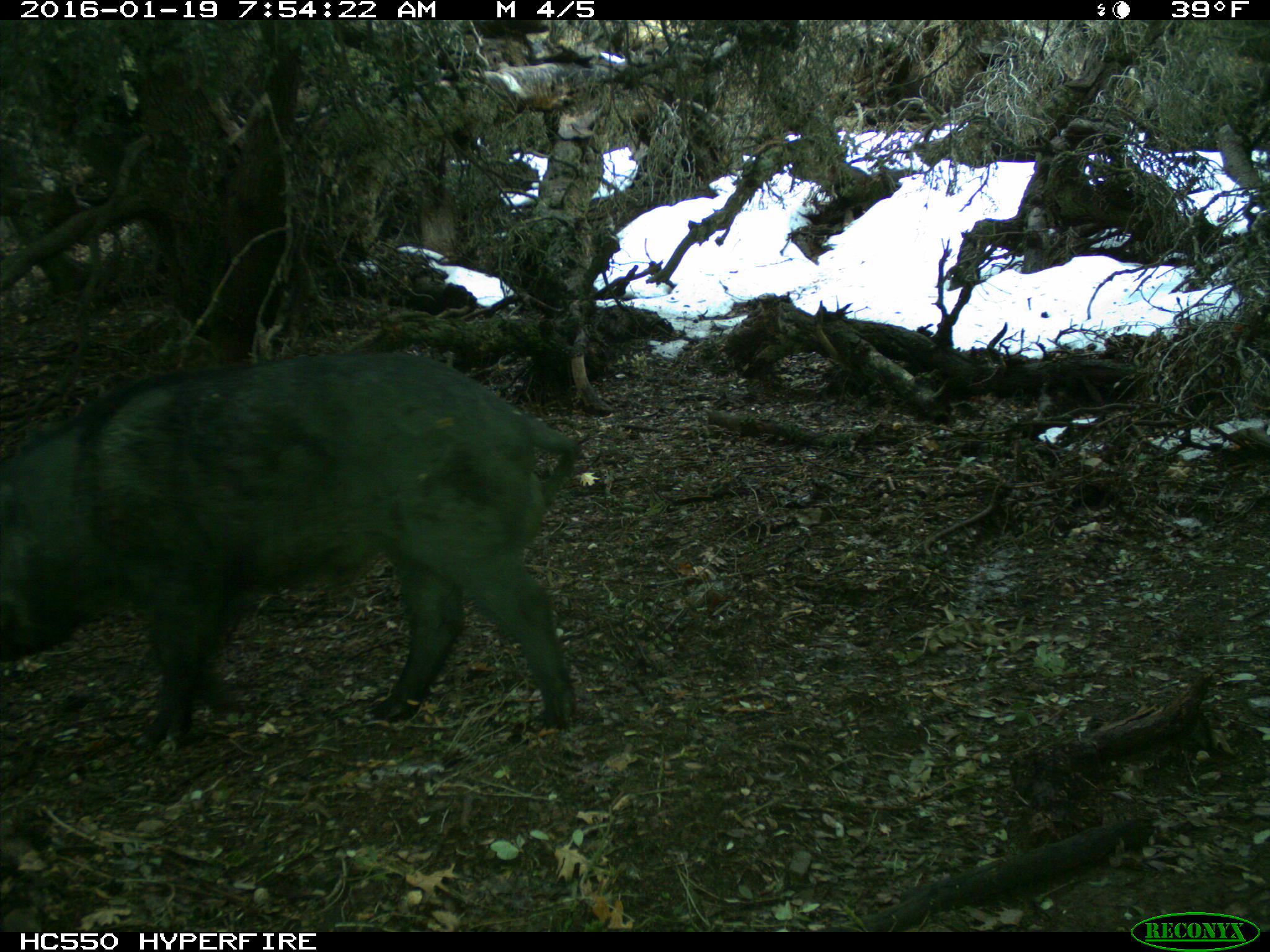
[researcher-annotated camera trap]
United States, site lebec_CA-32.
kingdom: Animalia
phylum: Chordata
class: Mammalia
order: Artiodactyla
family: Suidae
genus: Sus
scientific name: Sus scrofa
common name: wild boar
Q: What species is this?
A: Sus scrofa (wild boar).